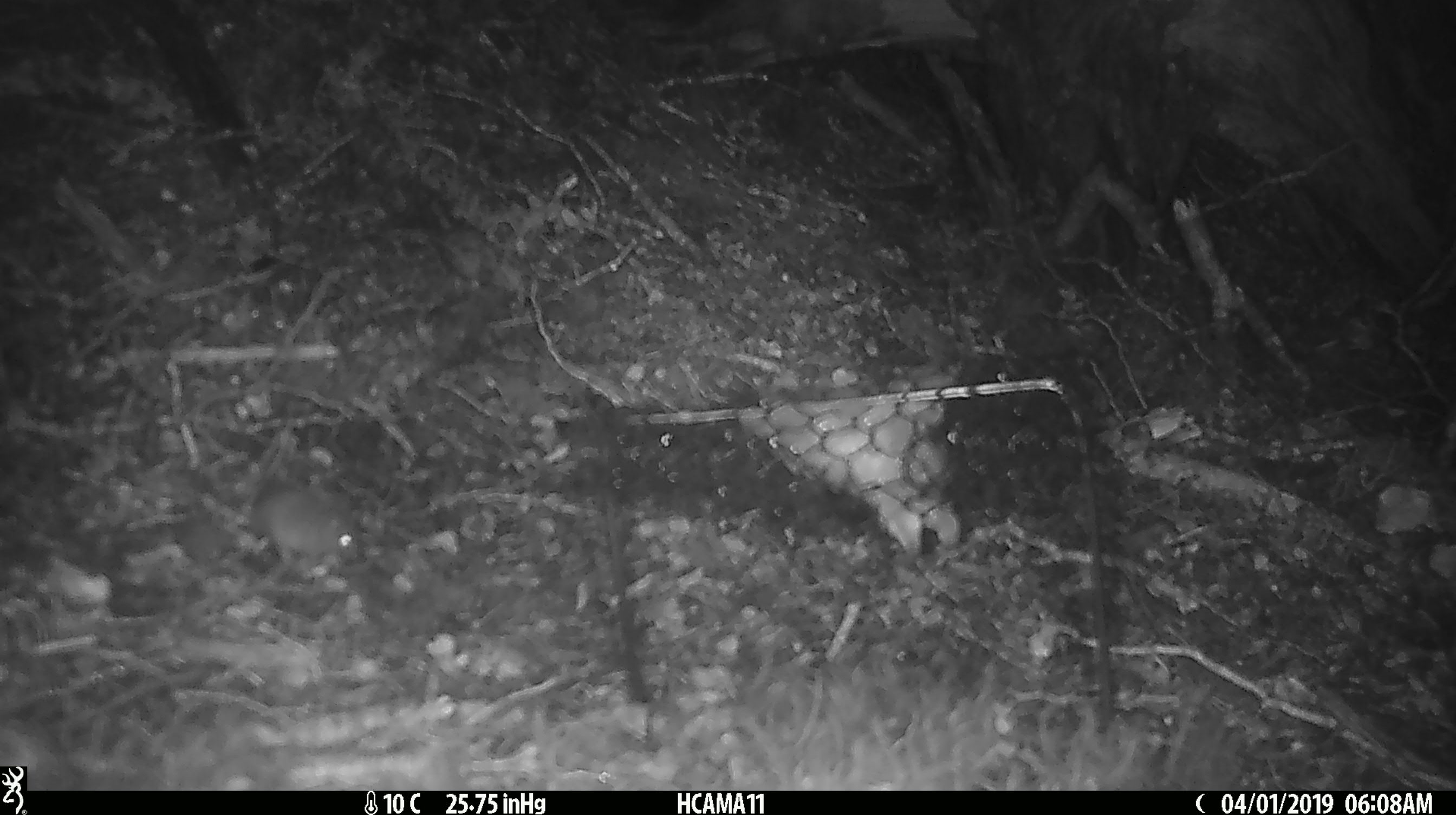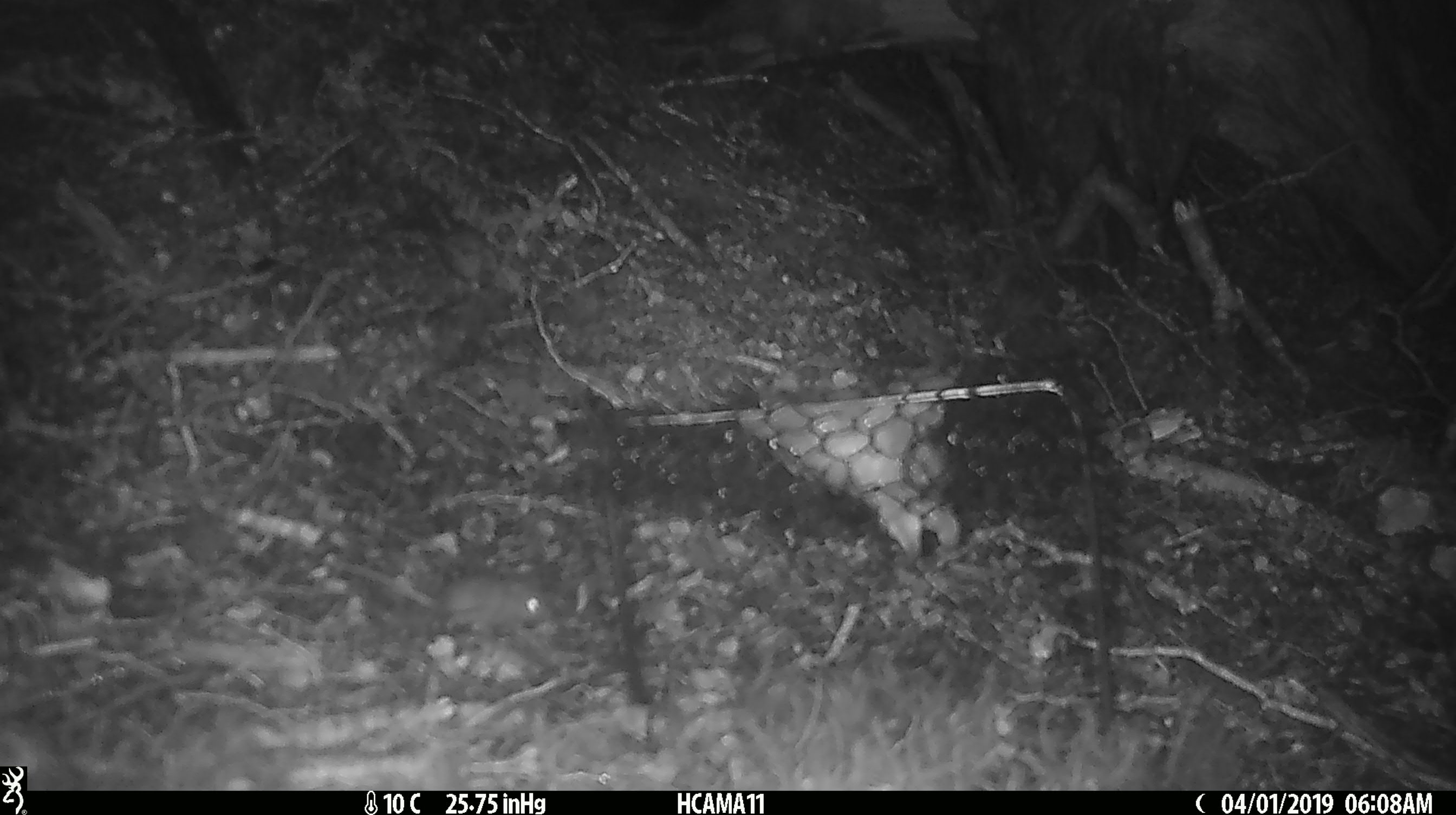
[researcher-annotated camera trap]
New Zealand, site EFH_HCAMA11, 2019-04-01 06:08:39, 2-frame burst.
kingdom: Animalia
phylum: Chordata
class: Mammalia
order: Rodentia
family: Muridae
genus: Mus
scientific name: Mus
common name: mouse